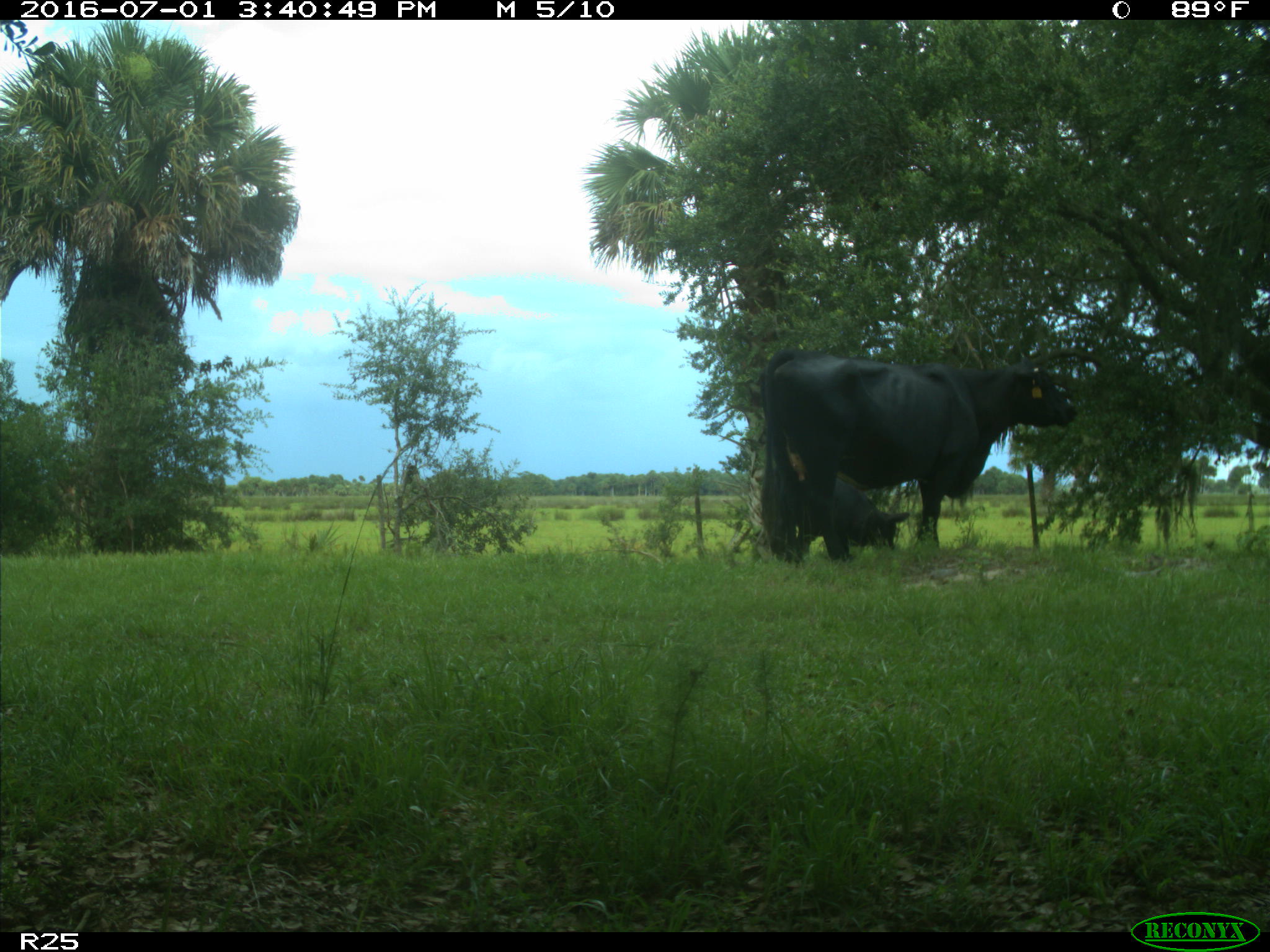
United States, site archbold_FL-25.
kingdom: Animalia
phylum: Chordata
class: Mammalia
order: Artiodactyla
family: Bovidae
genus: Bos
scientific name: Bos taurus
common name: domestic cow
Bos taurus (domestic cow).